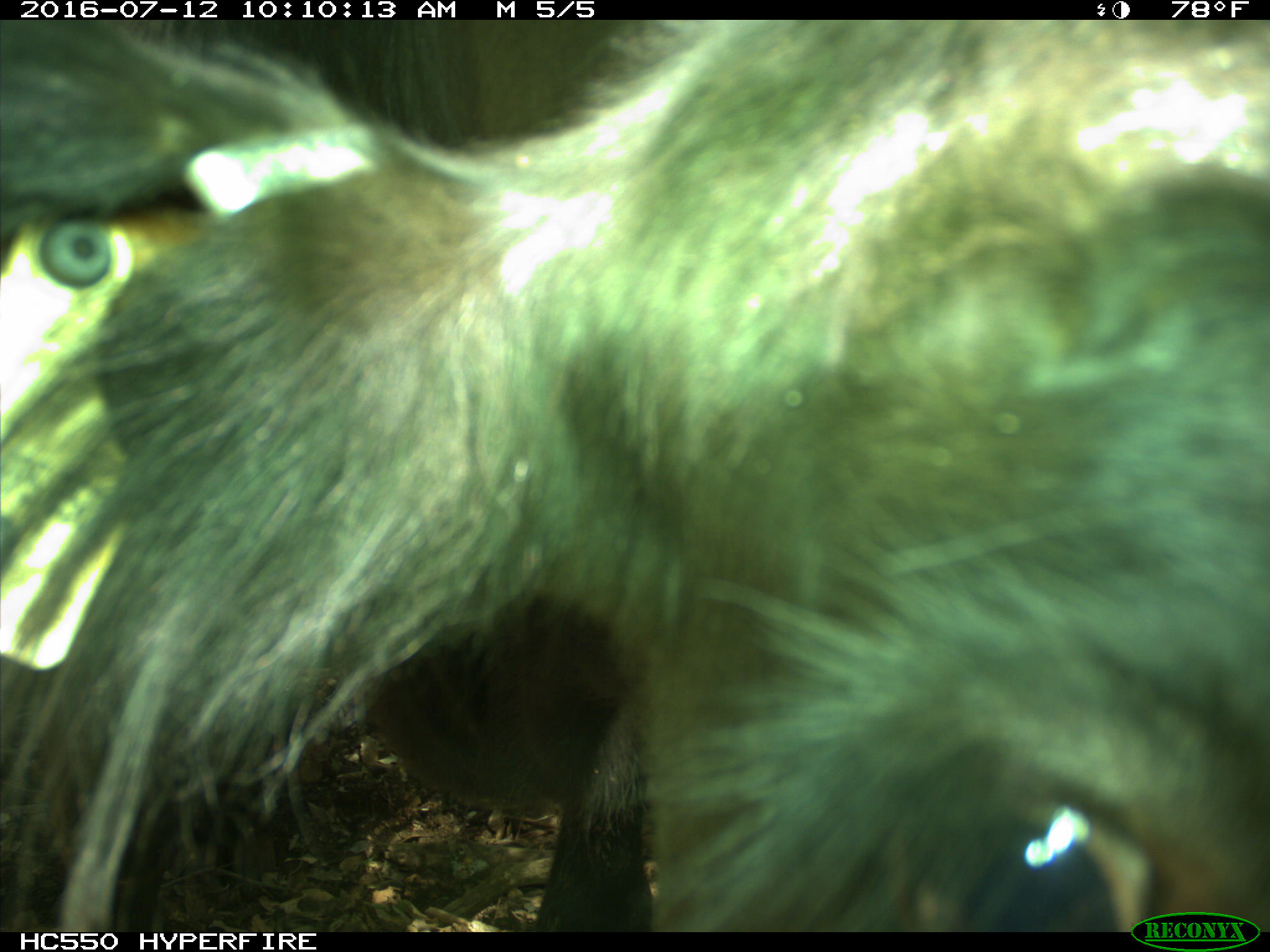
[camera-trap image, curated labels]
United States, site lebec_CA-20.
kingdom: Animalia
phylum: Chordata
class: Mammalia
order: Artiodactyla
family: Bovidae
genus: Bos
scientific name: Bos taurus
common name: domestic cow